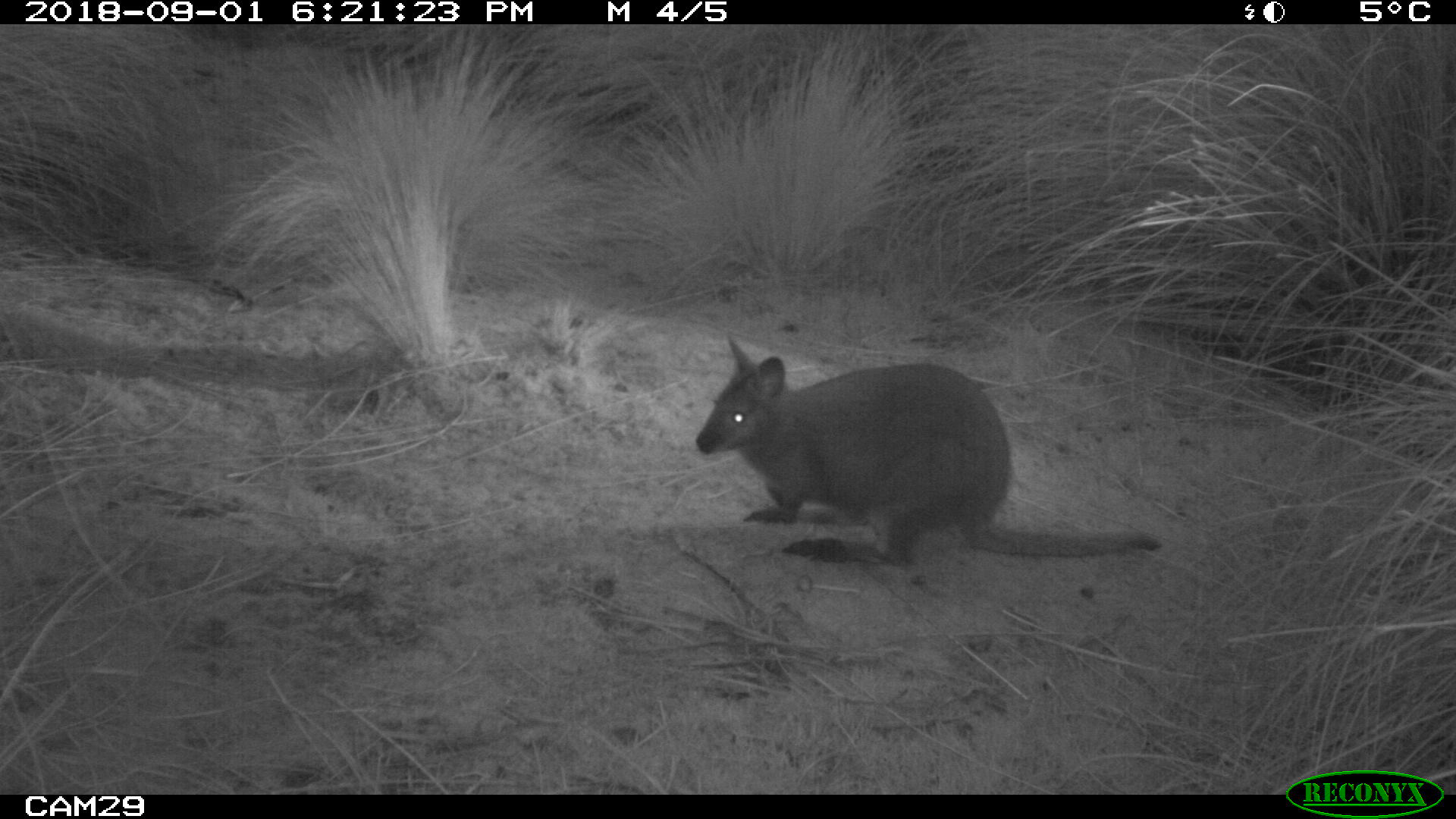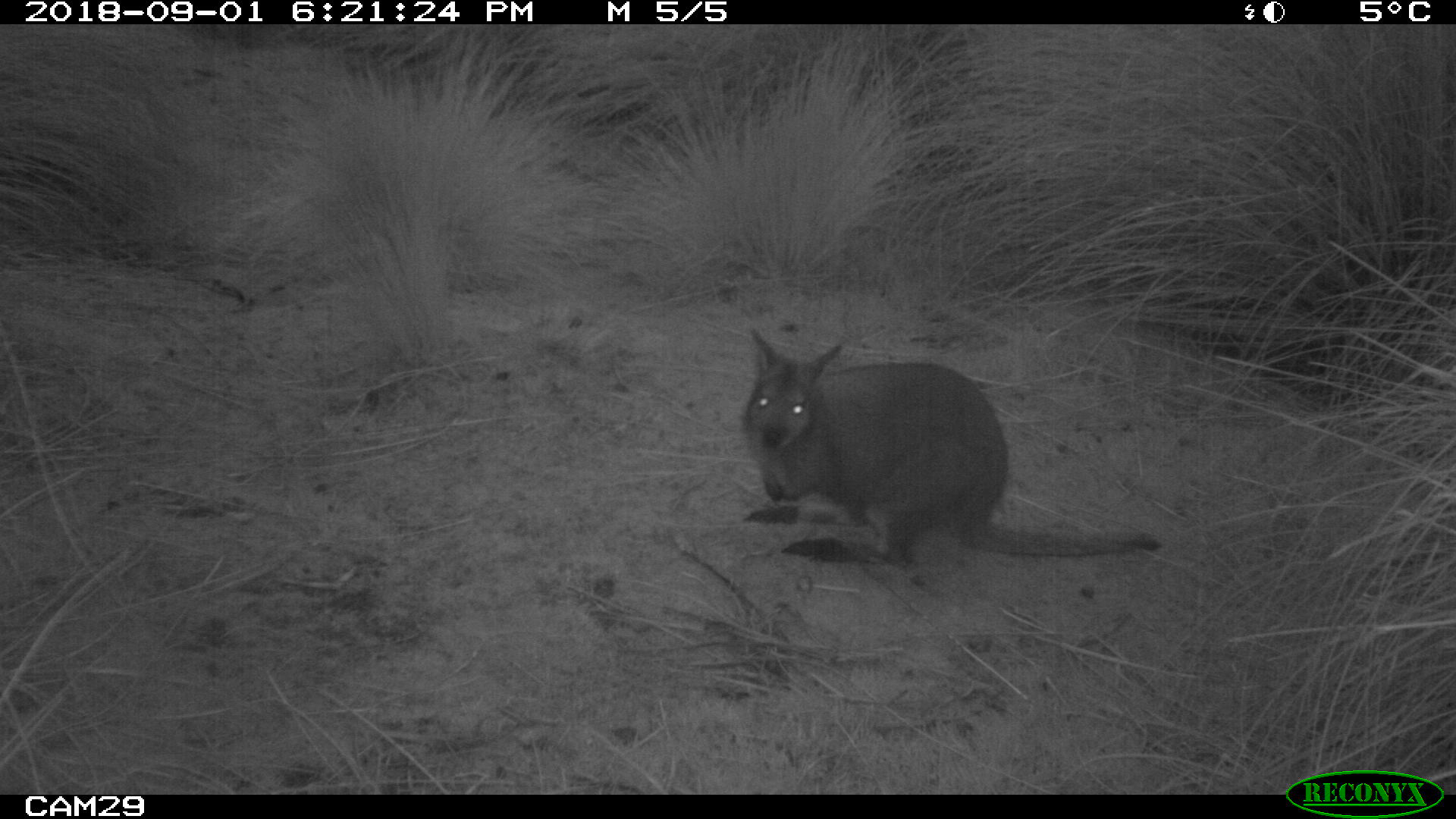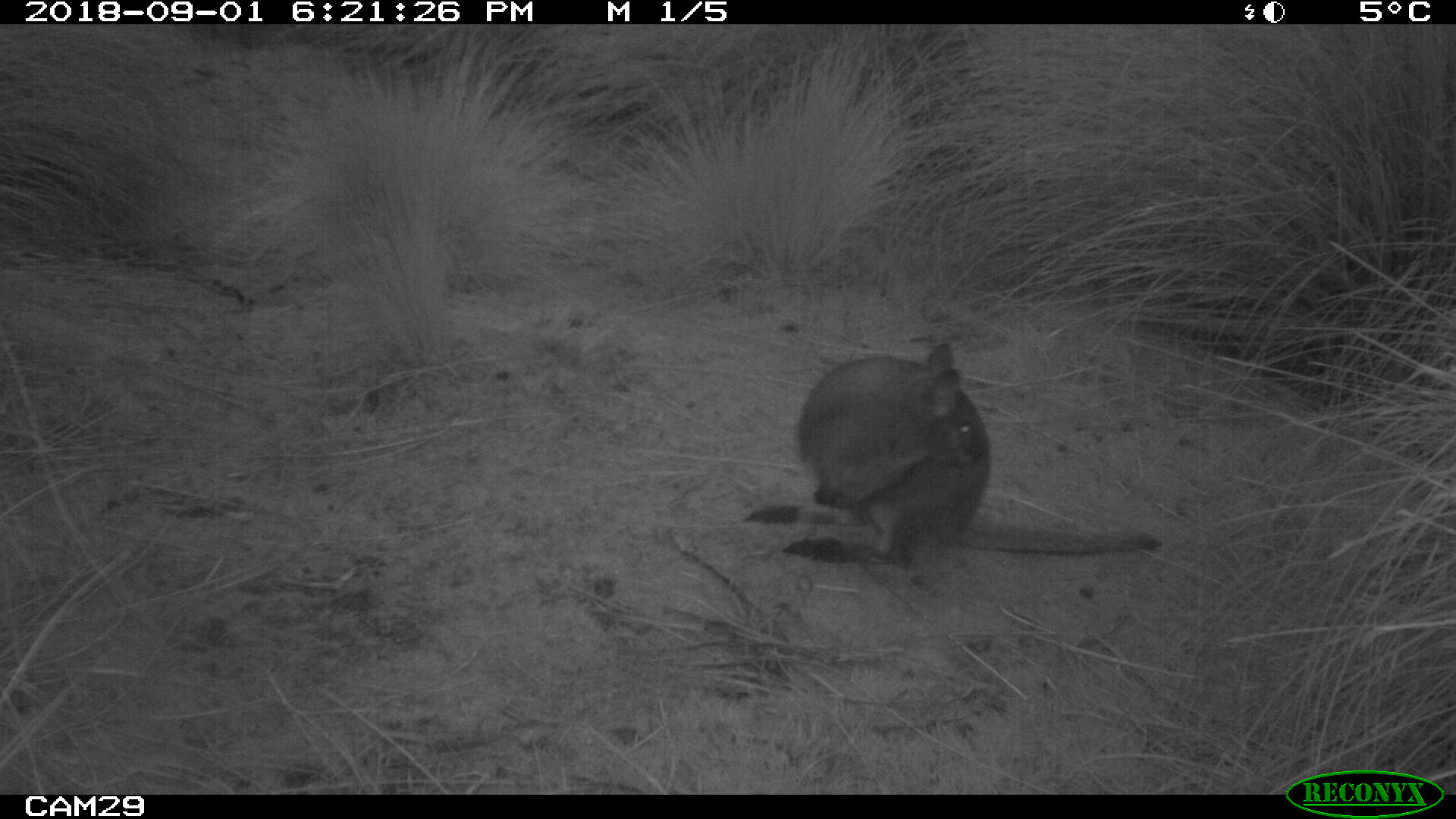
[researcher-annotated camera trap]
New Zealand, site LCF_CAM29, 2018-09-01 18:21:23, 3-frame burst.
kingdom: Animalia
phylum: Chordata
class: Mammalia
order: Diprotodontia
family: Macropodidae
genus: Notamacropus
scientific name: Notamacropus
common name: wallaby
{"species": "wallaby (Notamacropus)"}